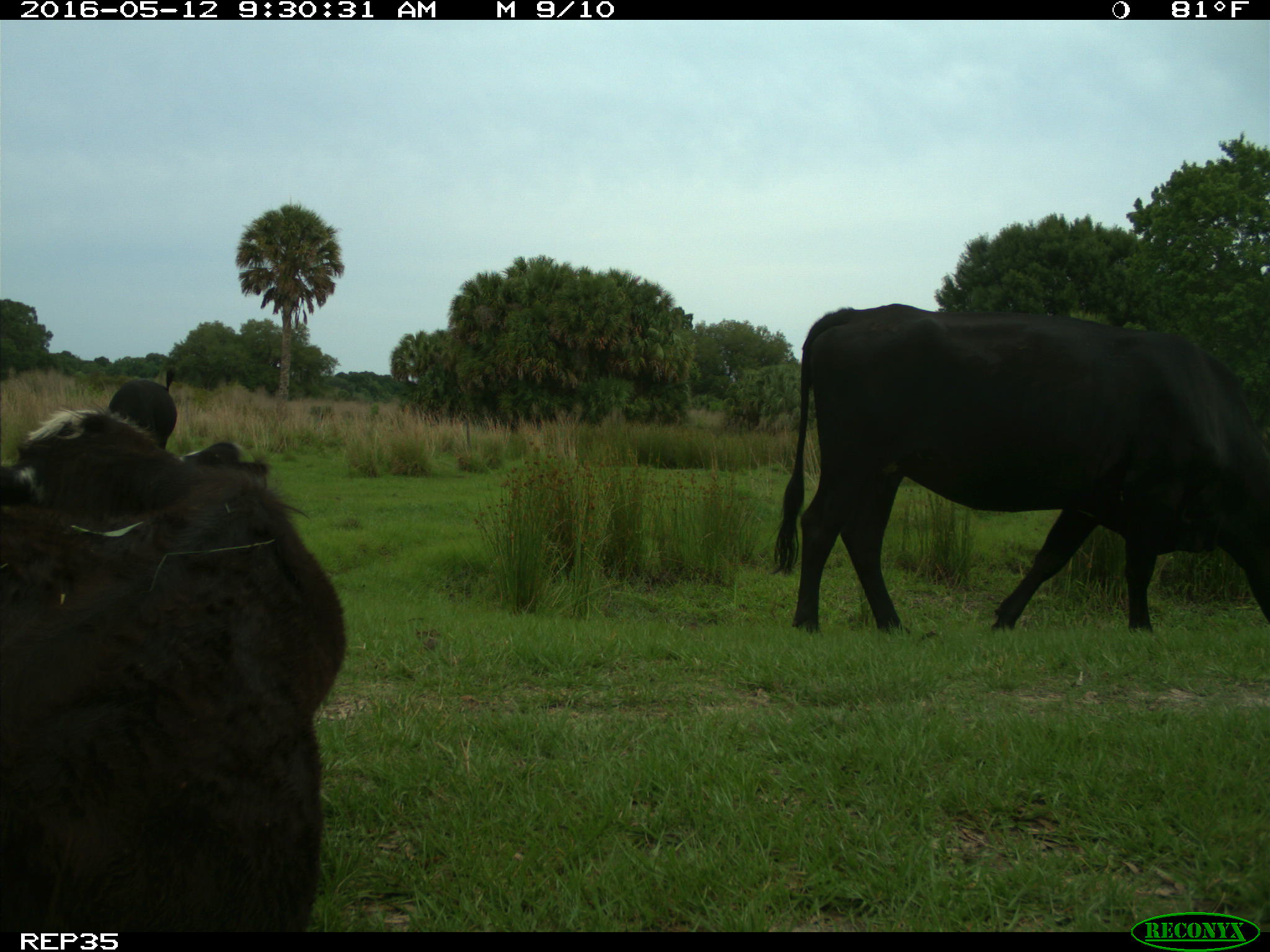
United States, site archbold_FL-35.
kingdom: Animalia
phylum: Chordata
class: Mammalia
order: Artiodactyla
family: Bovidae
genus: Bos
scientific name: Bos taurus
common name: domestic cow